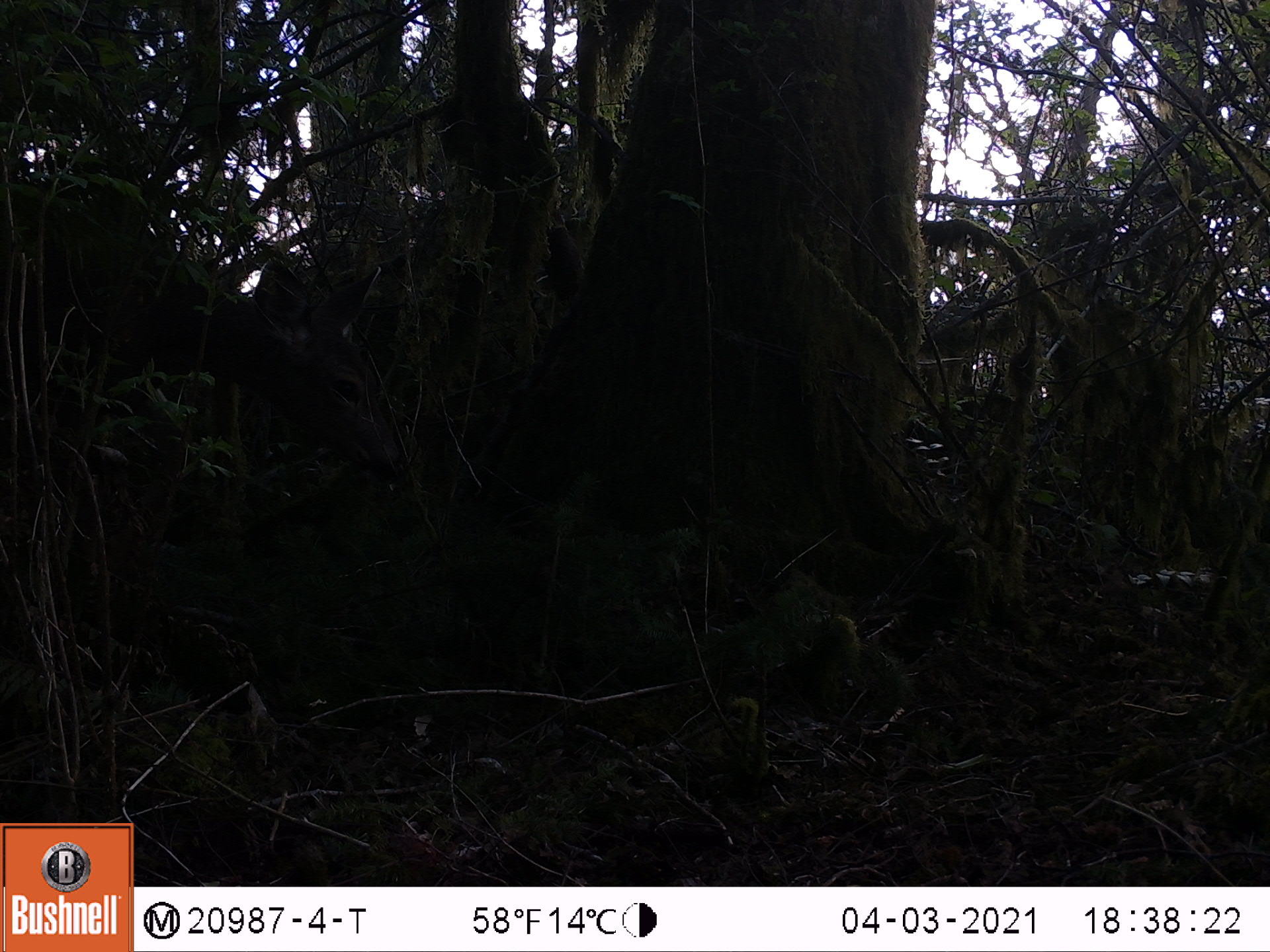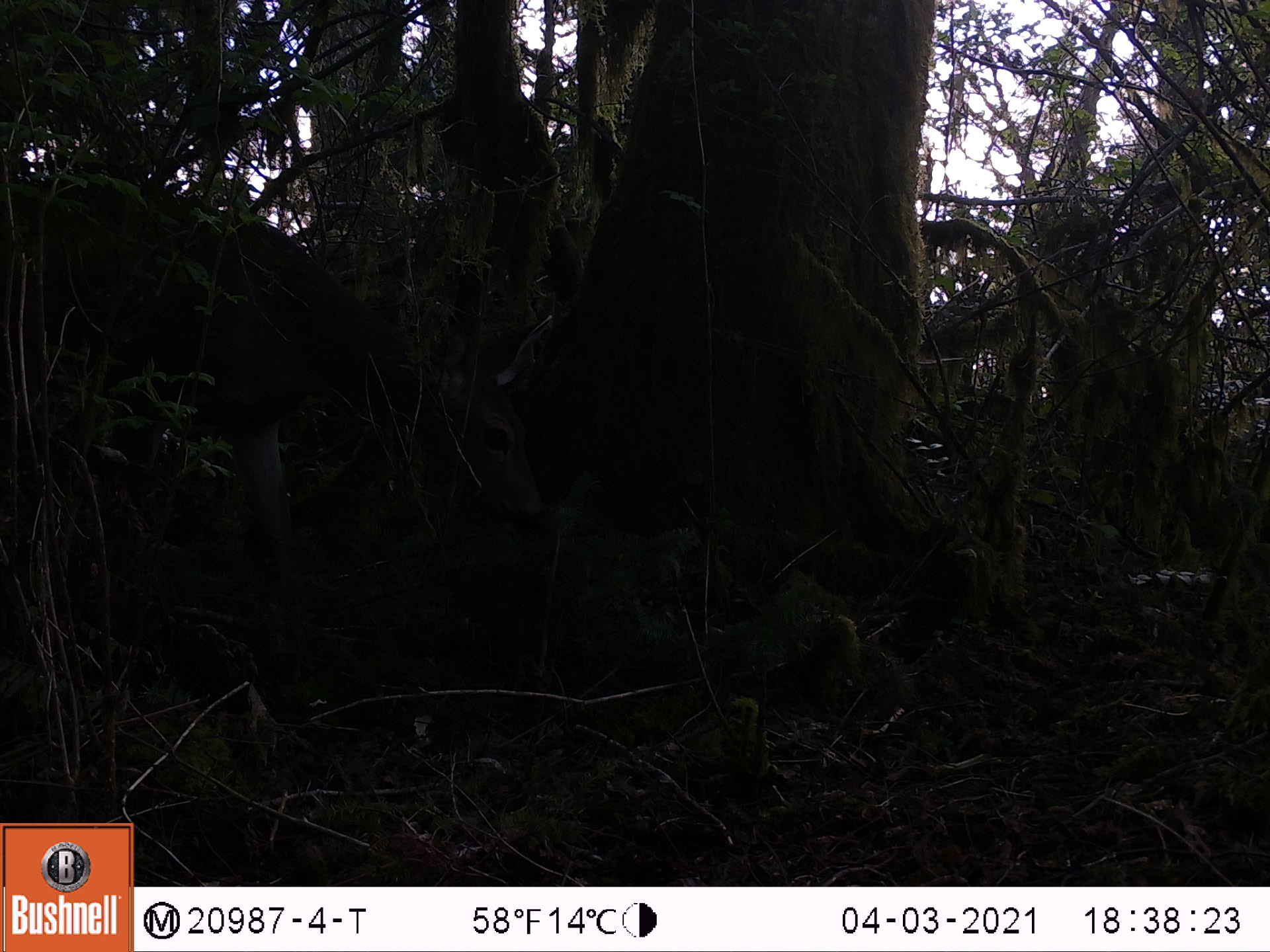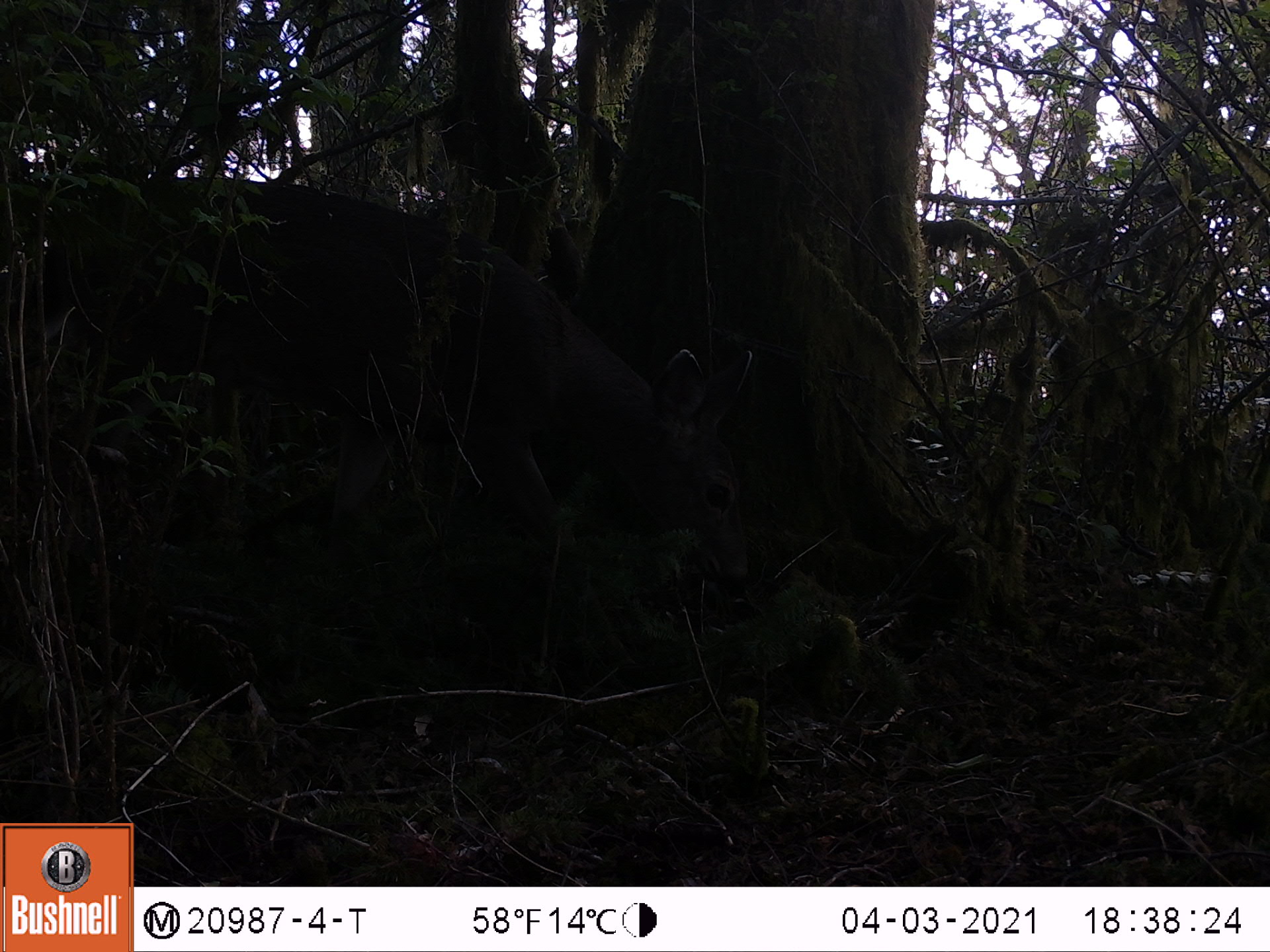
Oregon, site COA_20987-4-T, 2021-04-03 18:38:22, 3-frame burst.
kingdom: Animalia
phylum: Chordata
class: Mammalia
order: Artiodactyla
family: Cervidae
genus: Odocoileus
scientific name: Odocoileus hemionus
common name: black-tailed deer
Black-tailed deer (Odocoileus hemionus).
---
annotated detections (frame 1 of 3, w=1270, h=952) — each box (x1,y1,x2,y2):
black-tailed deer: (4,182,414,543)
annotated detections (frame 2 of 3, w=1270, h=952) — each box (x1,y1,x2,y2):
black-tailed deer: (8,193,547,684)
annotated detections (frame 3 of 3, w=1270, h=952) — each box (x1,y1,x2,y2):
black-tailed deer: (47,167,760,661)